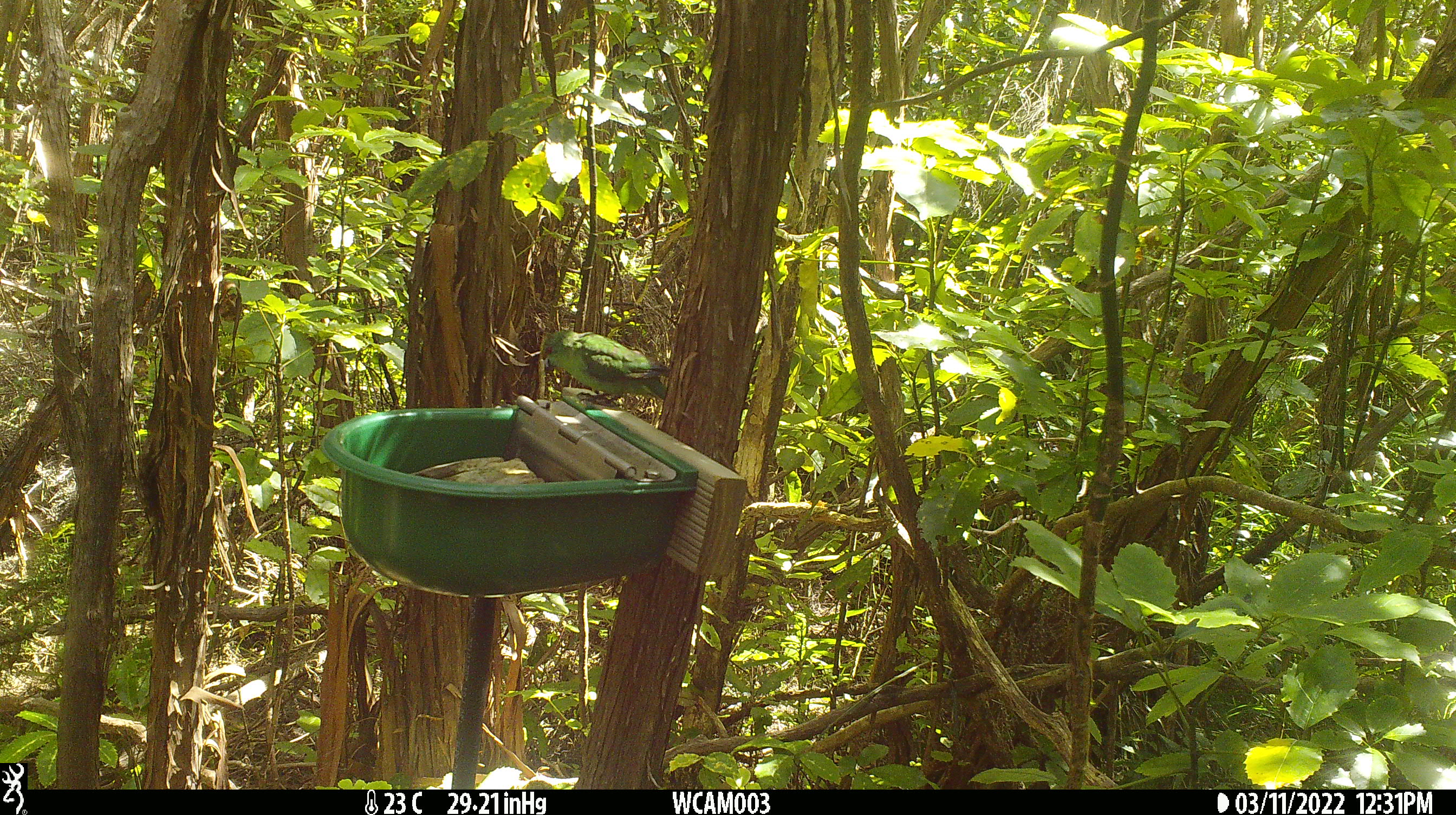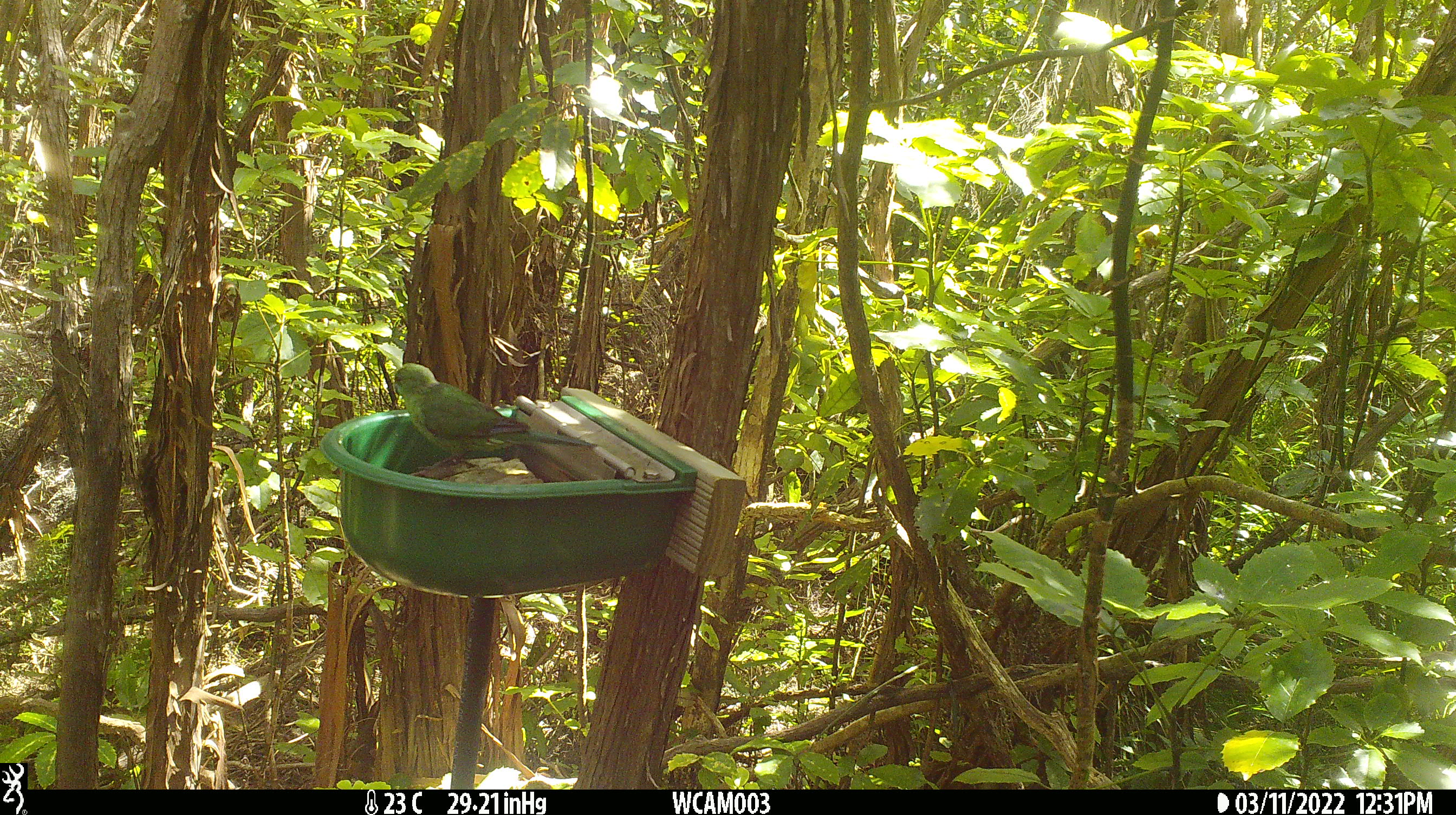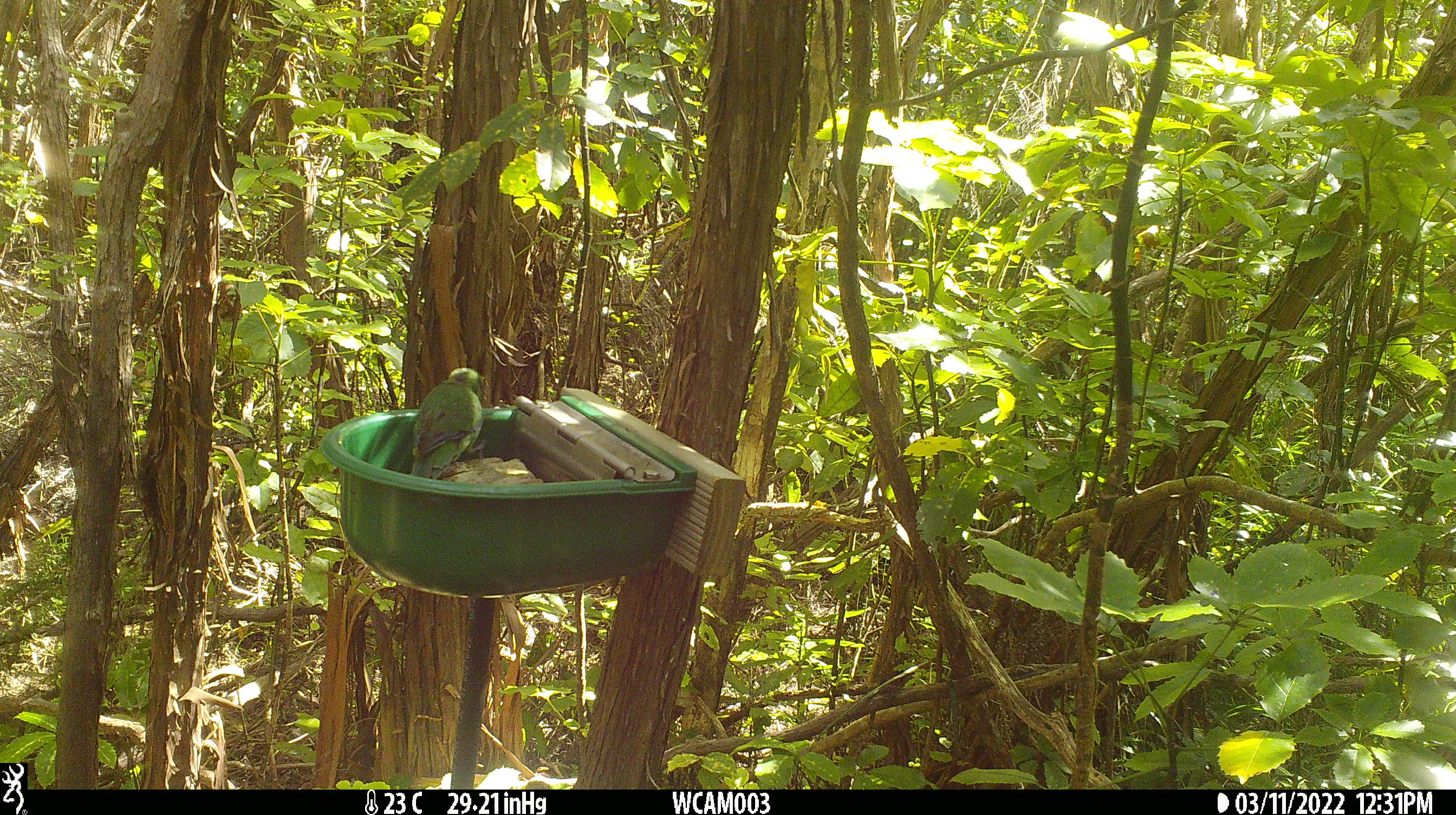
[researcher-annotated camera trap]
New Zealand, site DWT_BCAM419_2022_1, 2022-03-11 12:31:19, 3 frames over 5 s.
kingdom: Animalia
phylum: Chordata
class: Aves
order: Psittaciformes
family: Psittaculidae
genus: Cyanoramphus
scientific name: Cyanoramphus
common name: parakeet